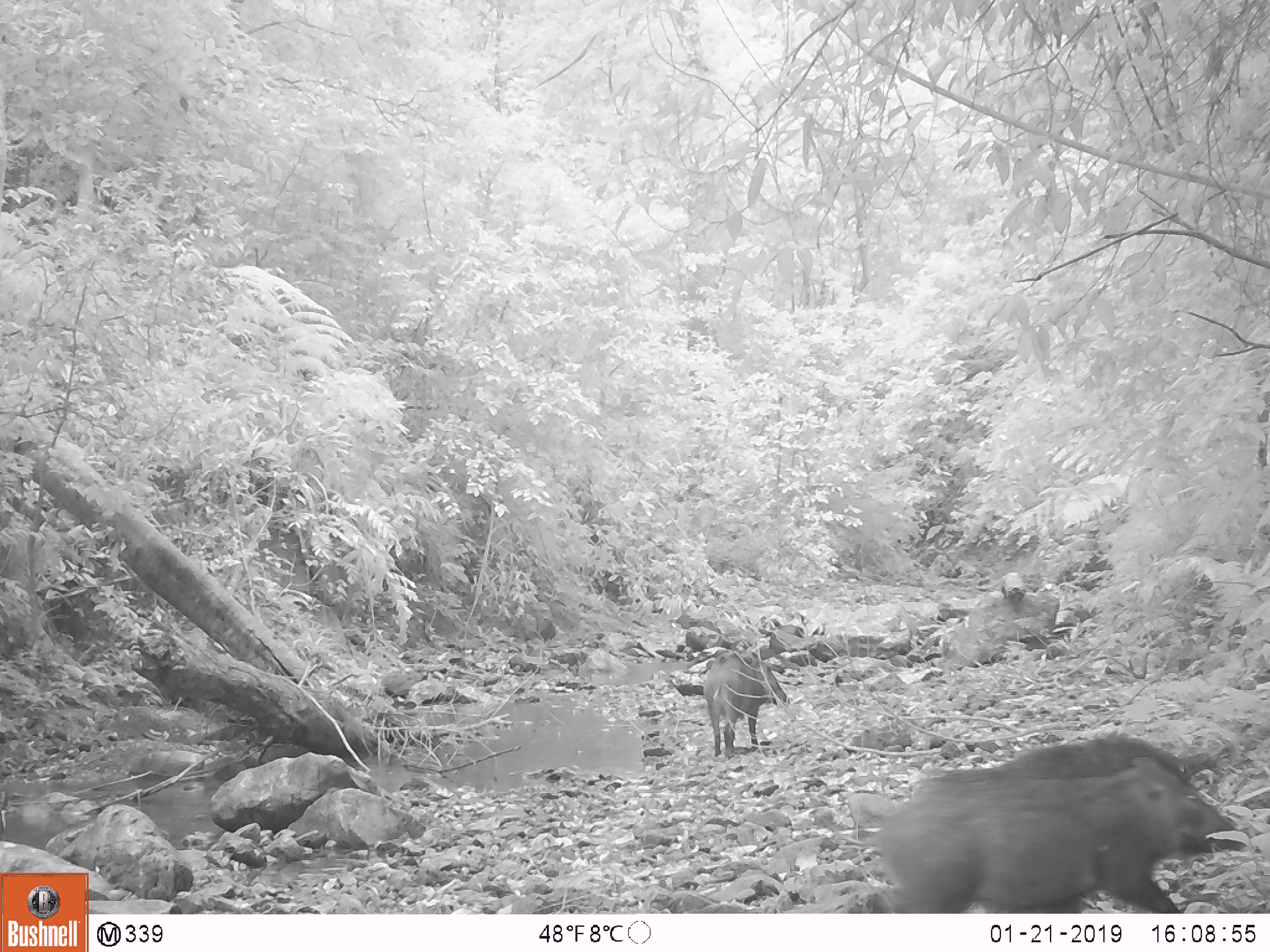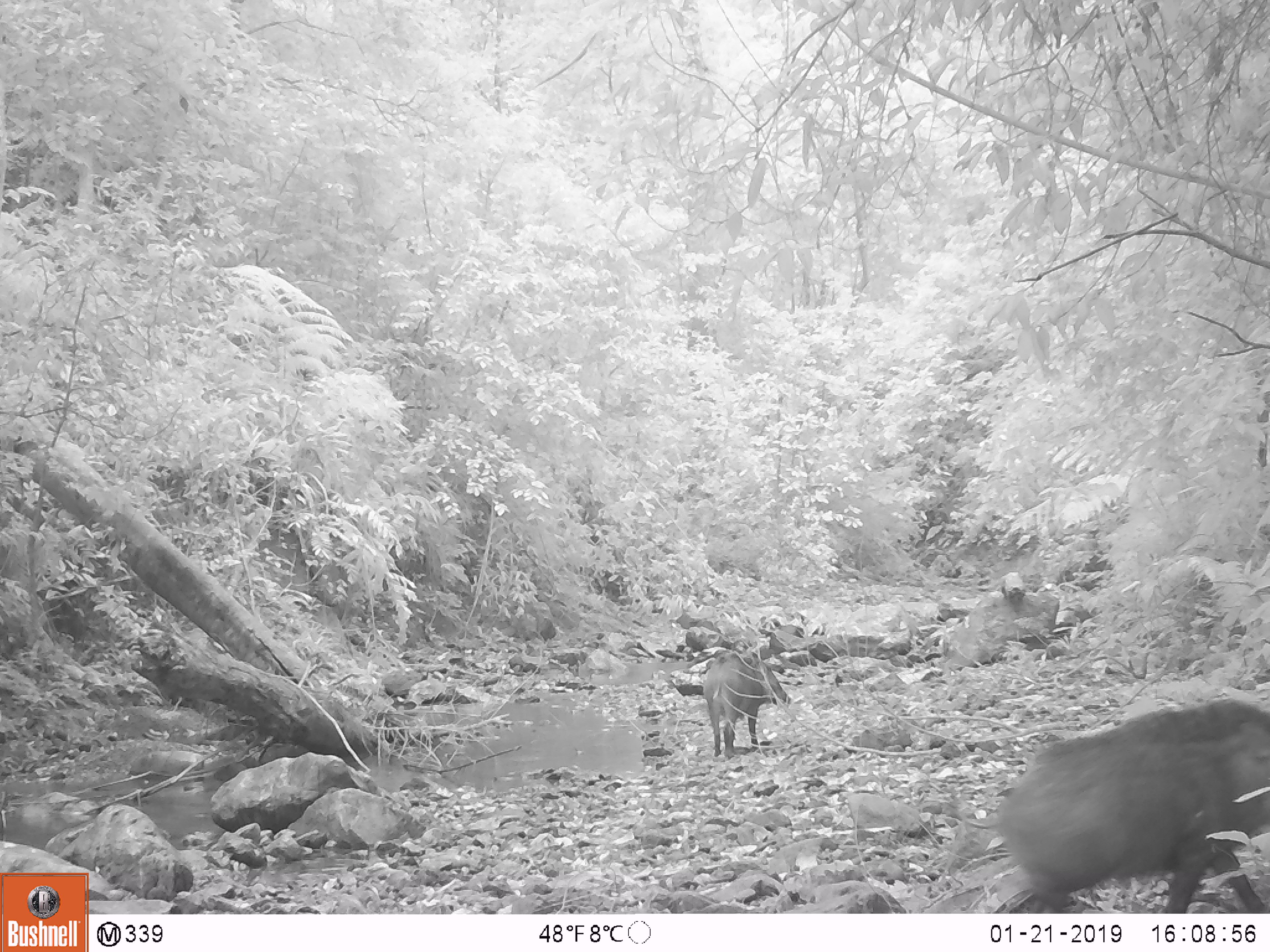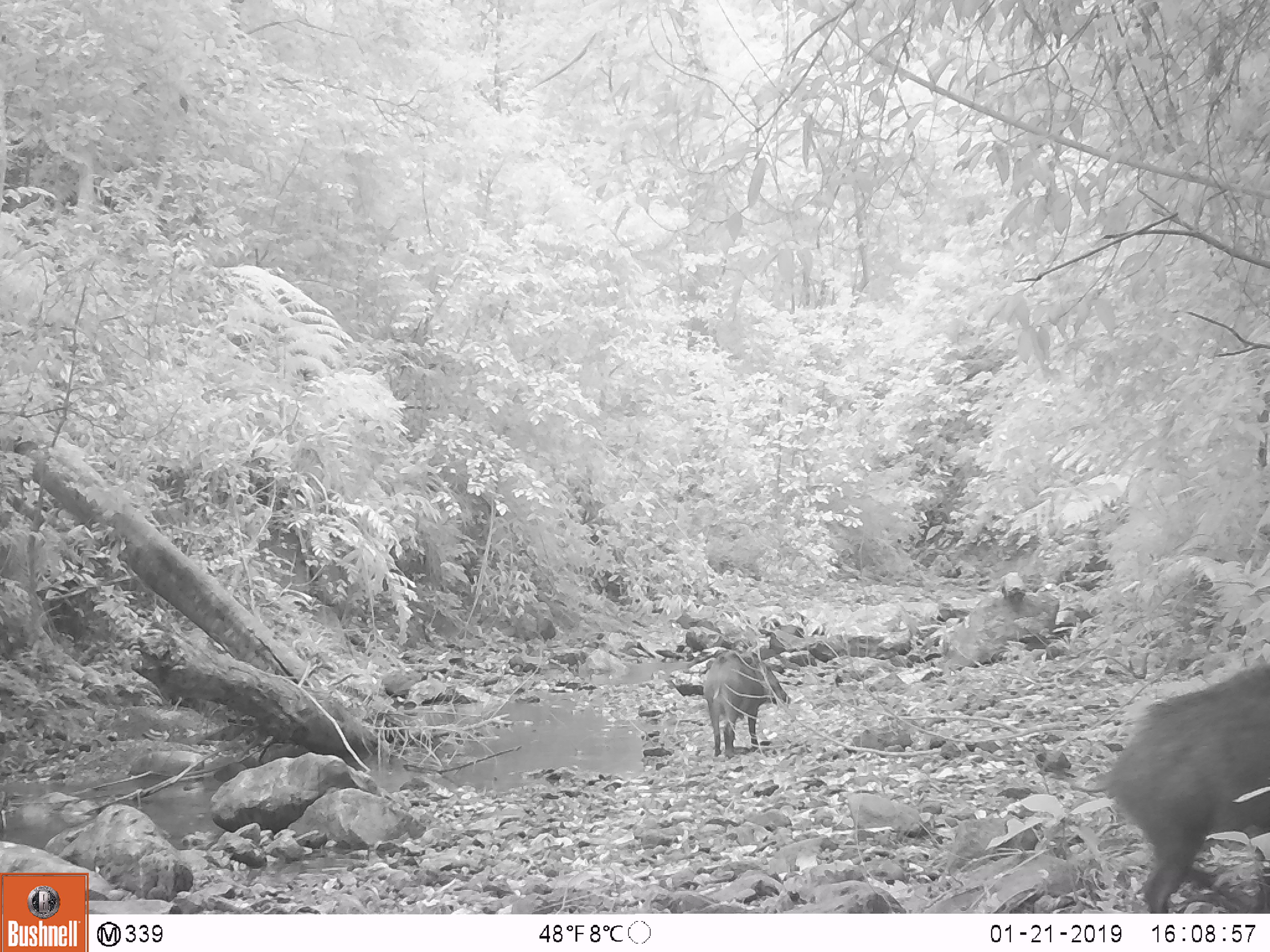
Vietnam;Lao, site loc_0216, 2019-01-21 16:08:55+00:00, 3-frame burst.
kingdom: Animalia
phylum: Chordata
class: Mammalia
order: Artiodactyla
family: Suidae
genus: Sus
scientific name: Sus scrofa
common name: eurasian wild pig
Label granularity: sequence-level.